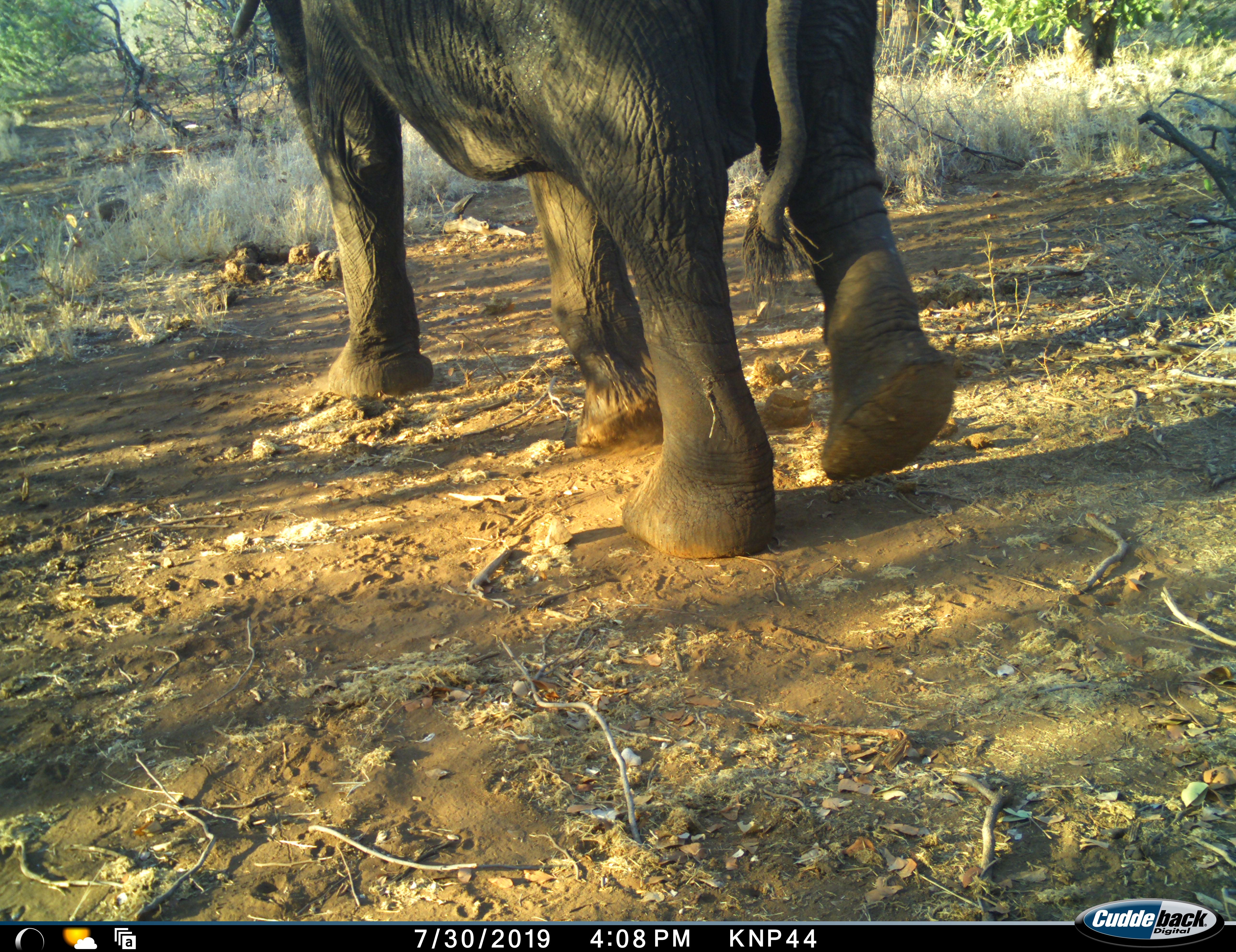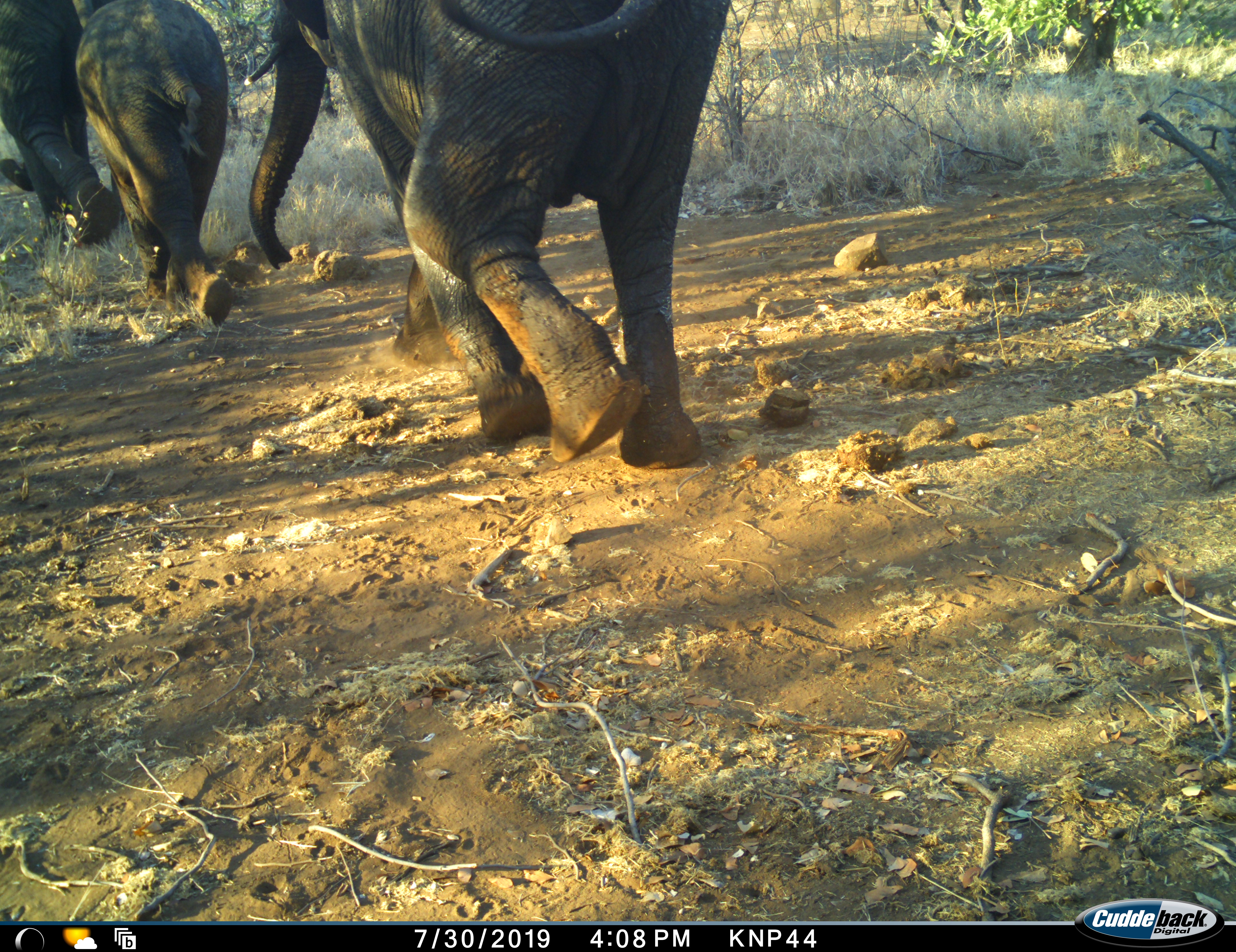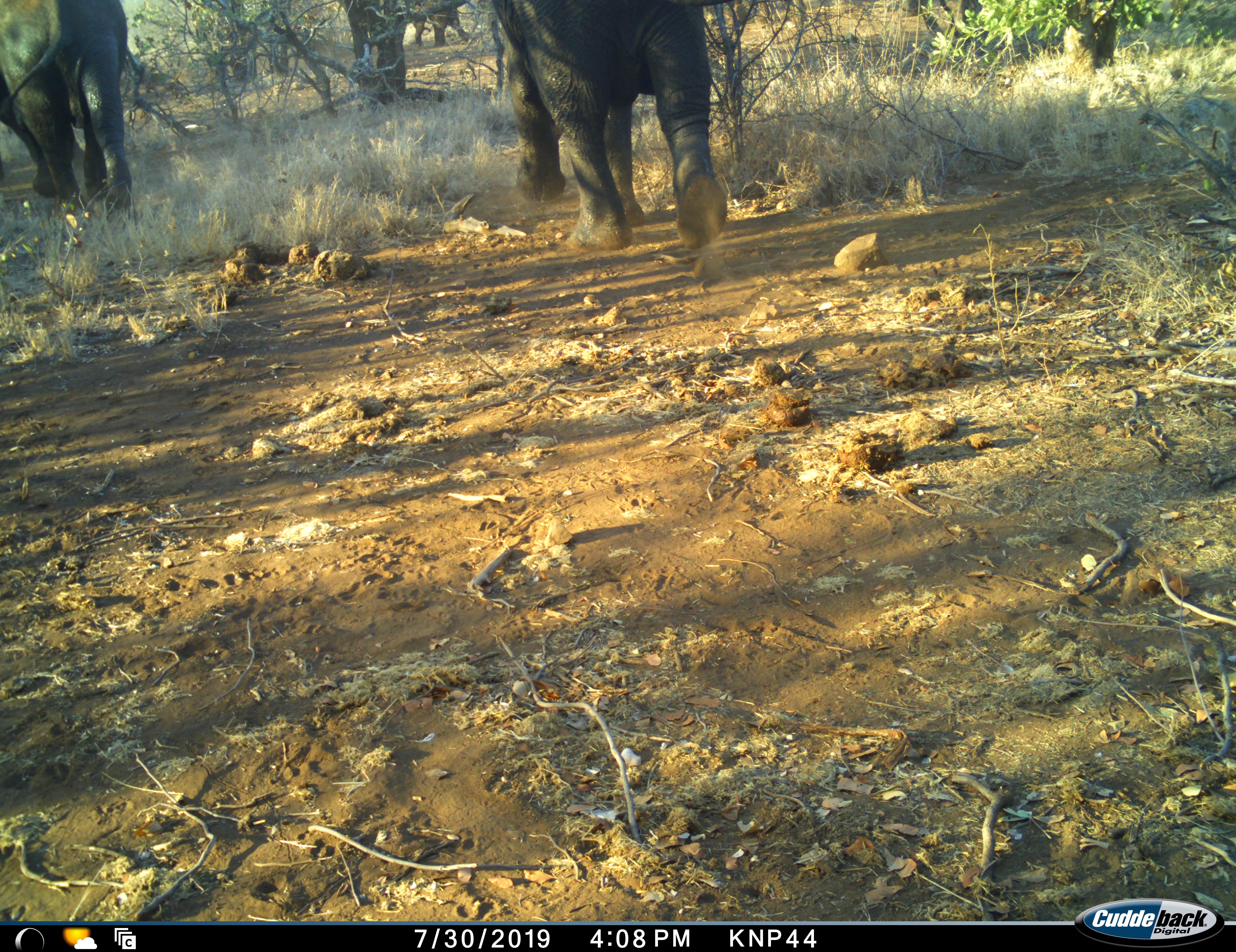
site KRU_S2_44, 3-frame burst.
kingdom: Animalia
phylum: Chordata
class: Mammalia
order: Proboscidea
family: Elephantidae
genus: Loxodonta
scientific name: Loxodonta africana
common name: african bush elephant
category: elephant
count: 2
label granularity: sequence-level